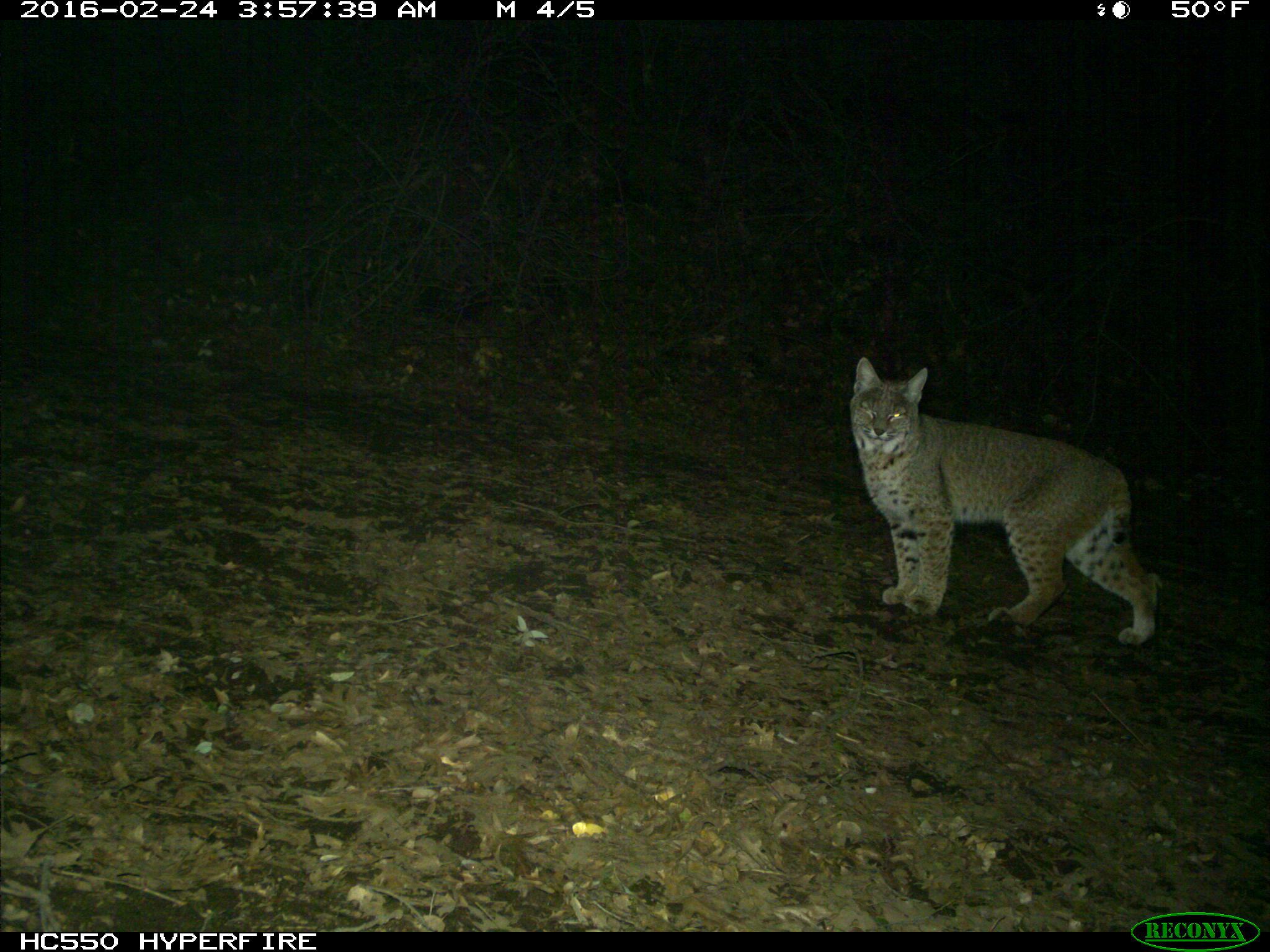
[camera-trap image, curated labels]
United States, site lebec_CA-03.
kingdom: Animalia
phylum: Chordata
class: Mammalia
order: Carnivora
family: Felidae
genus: Lynx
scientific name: Lynx rufus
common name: bobcat